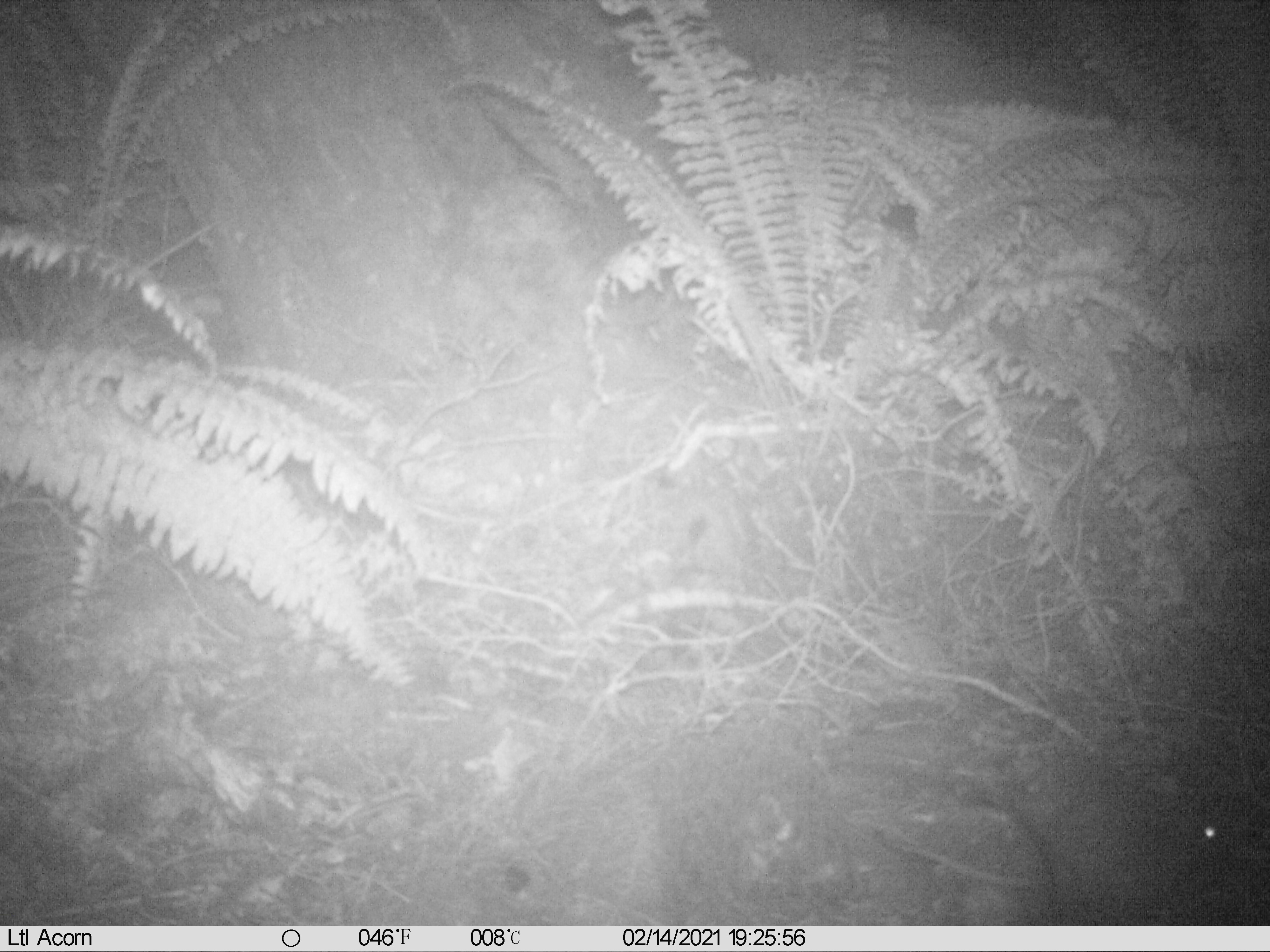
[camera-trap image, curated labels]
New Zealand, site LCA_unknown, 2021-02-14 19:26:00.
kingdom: Animalia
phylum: Chordata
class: Mammalia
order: Rodentia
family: Muridae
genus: Rattus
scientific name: Rattus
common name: rat